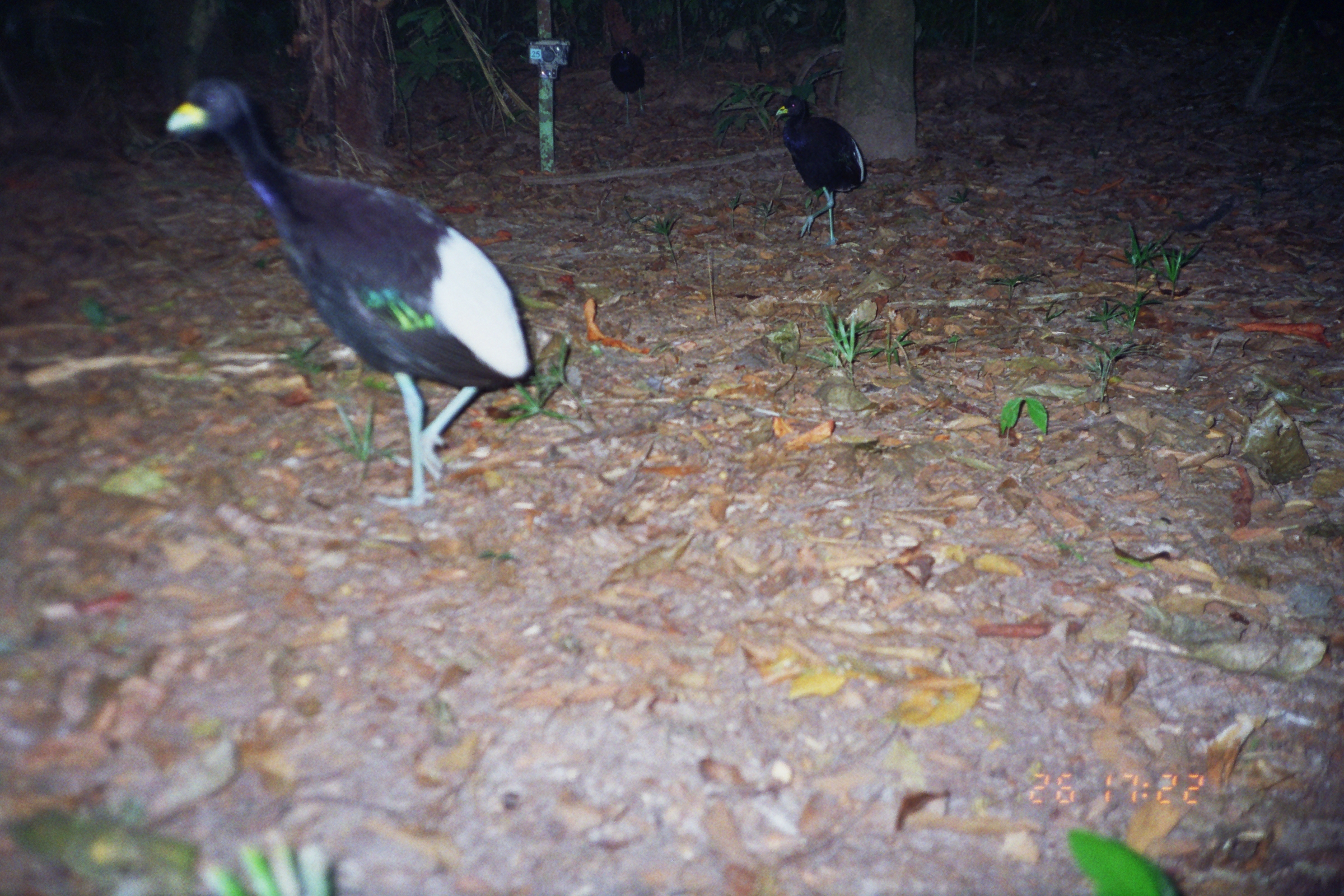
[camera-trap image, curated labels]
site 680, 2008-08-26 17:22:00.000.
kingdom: Animalia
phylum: Chordata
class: Aves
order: Gruiformes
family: Psophiidae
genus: Psophia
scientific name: Psophia leucoptera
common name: pale-winged trumpeter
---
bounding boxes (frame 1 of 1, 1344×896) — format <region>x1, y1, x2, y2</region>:
psophia leucoptera: <region>166, 74, 529, 509</region>; <region>776, 94, 866, 247</region>; <region>609, 46, 646, 128</region>